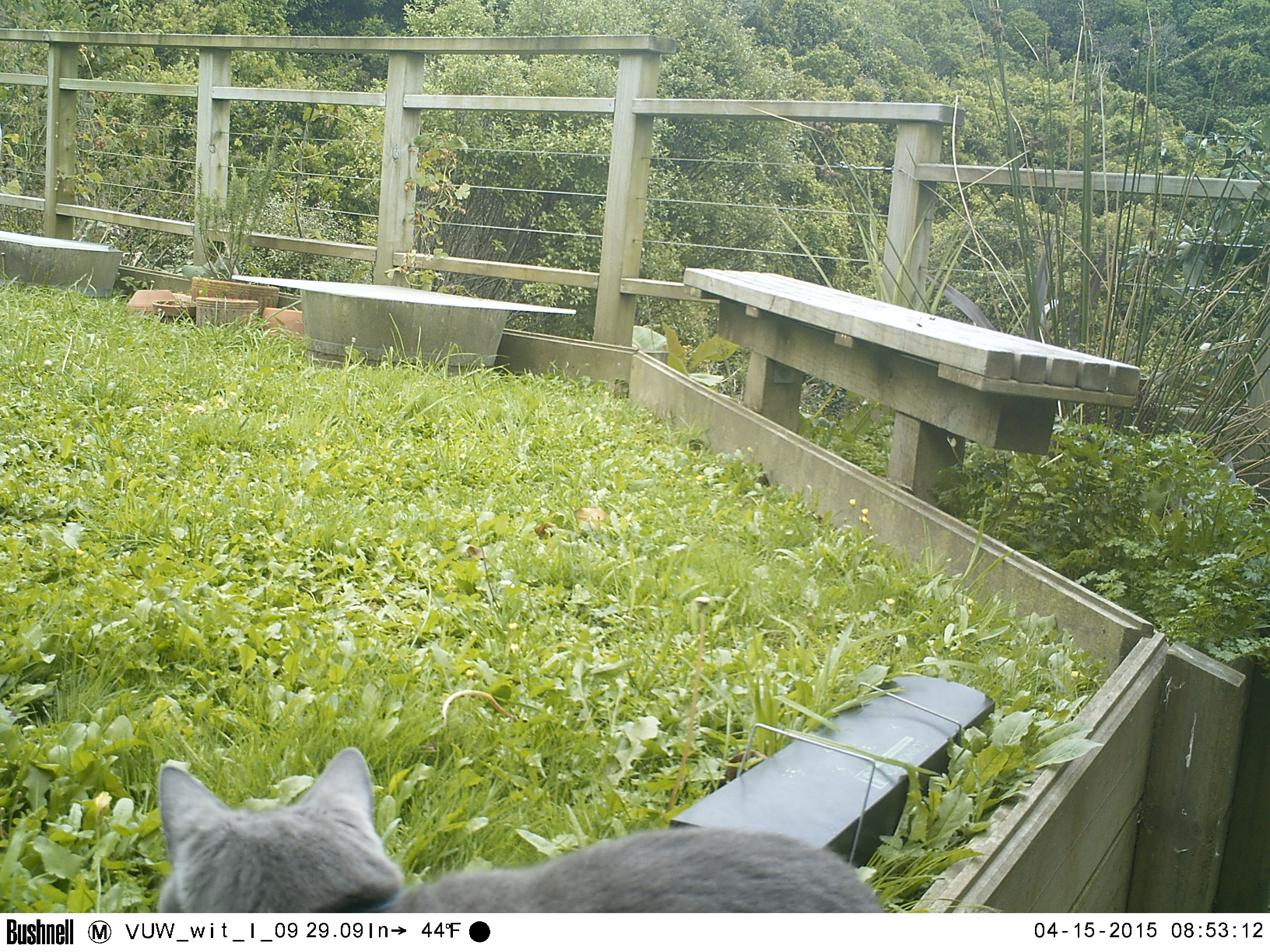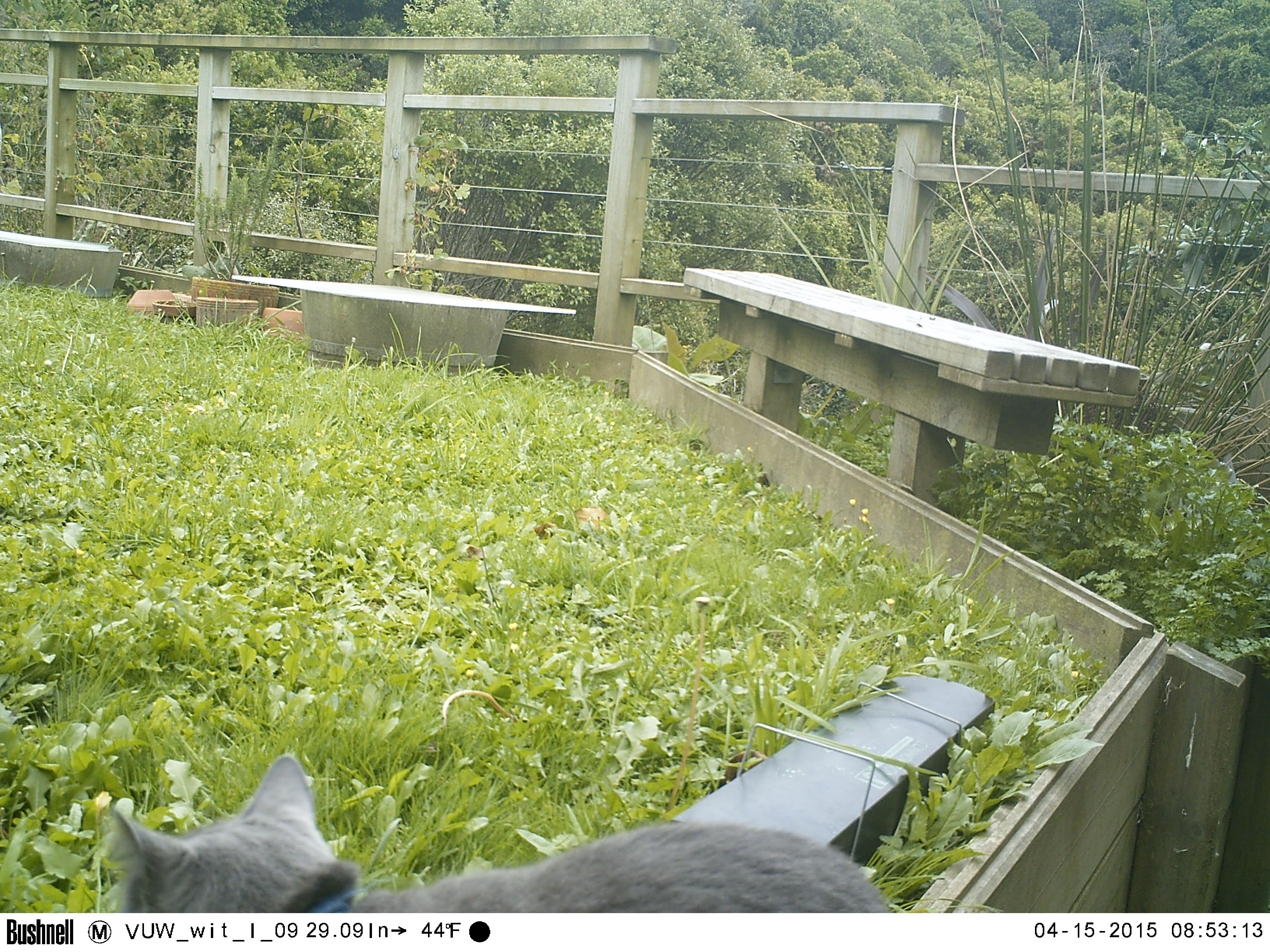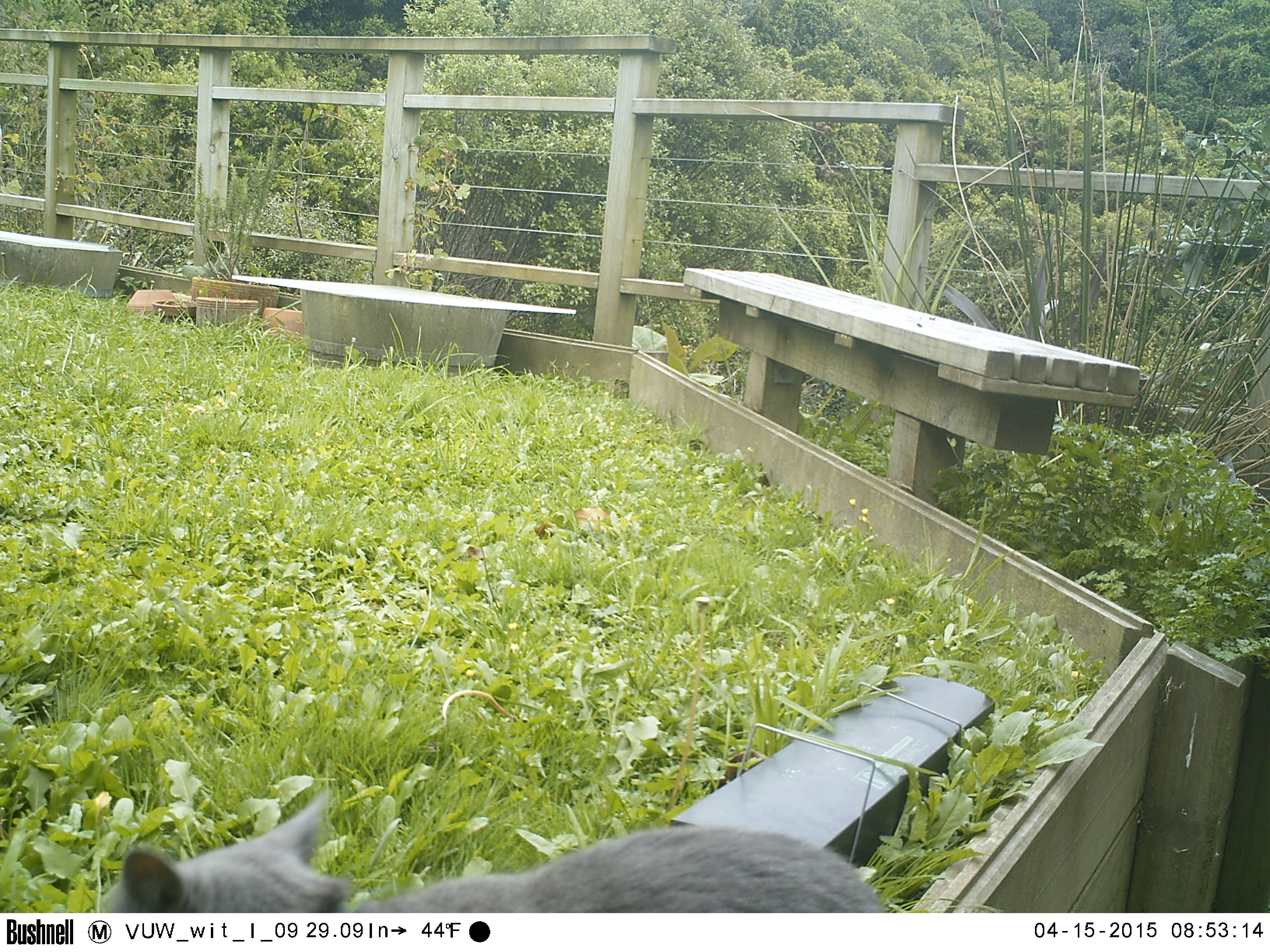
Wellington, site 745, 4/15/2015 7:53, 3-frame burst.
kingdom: Animalia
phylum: Chordata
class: Mammalia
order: Carnivora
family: Felidae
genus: Felis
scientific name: Felis catus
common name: cat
Cat (Felis catus).